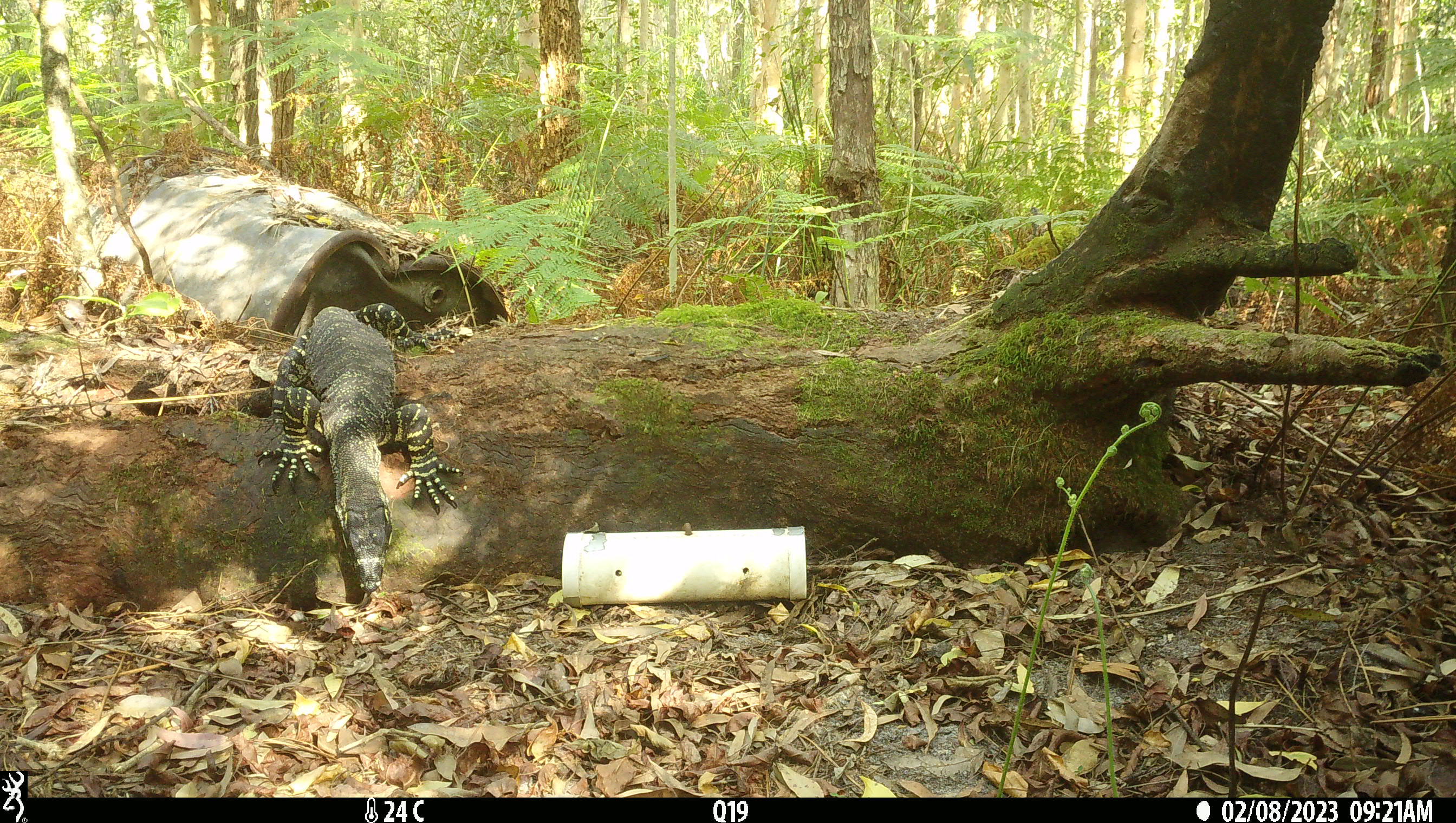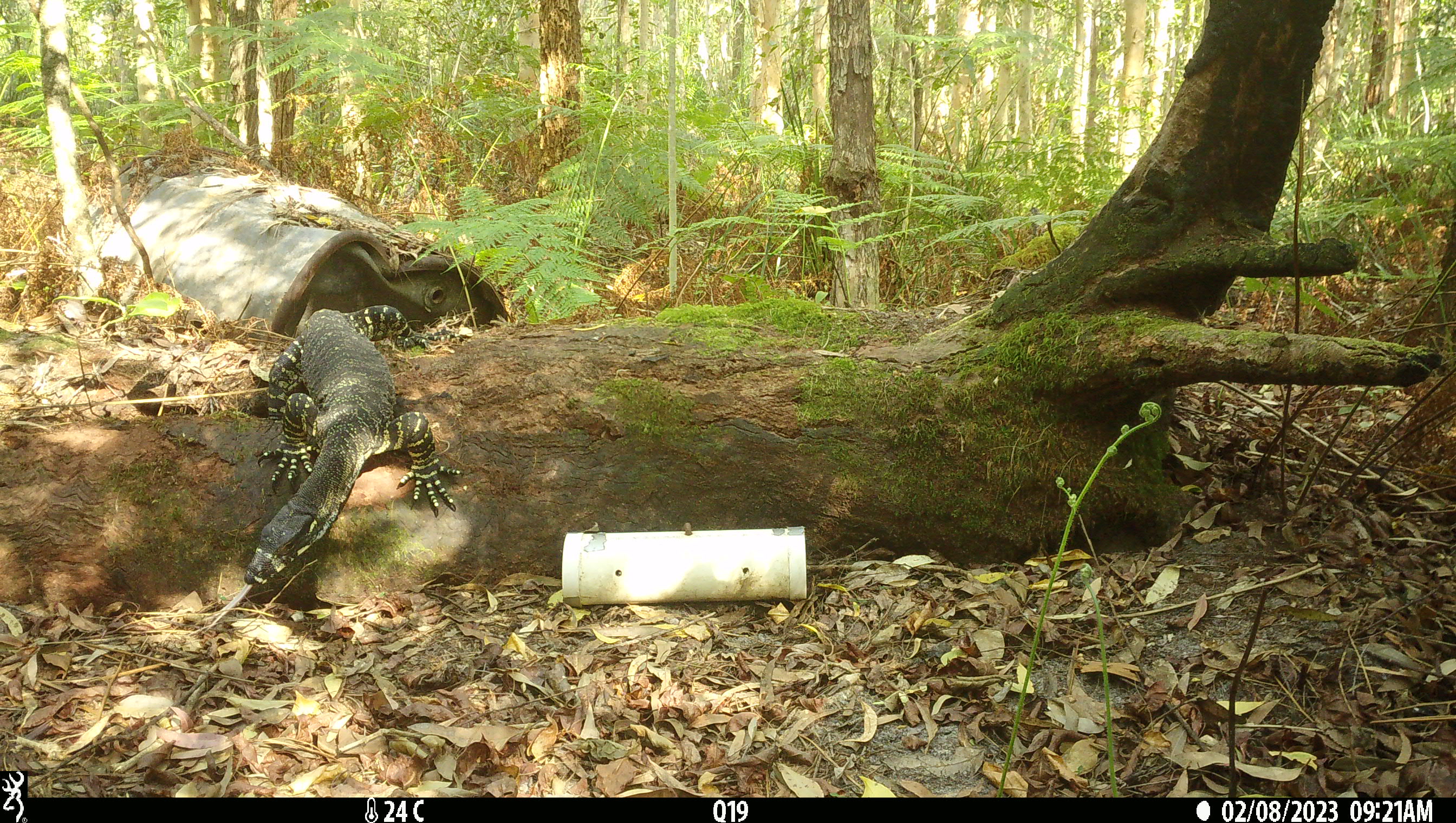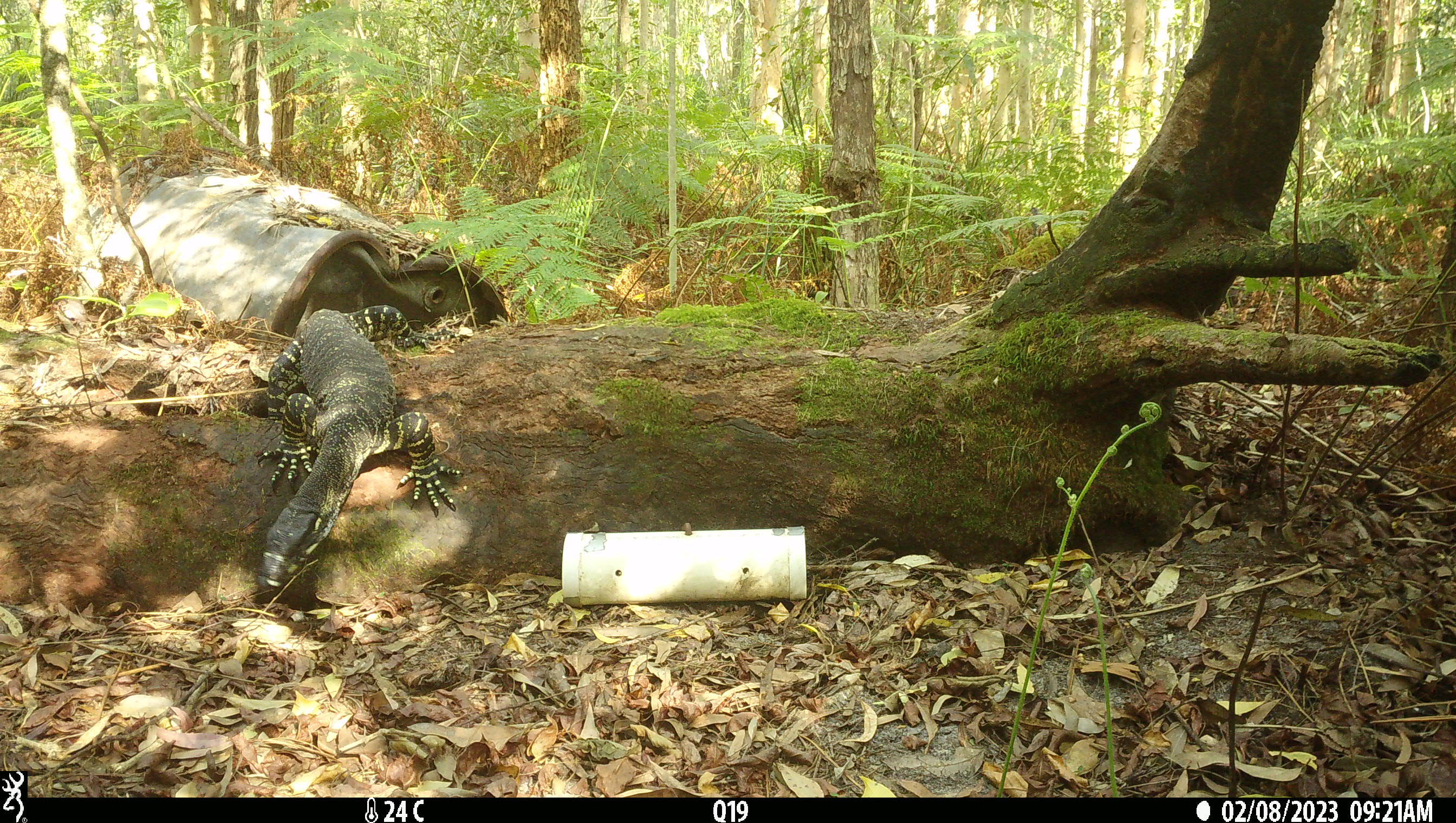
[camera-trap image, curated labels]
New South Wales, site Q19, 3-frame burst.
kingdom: Animalia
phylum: Chordata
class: Reptilia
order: Squamata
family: Varanidae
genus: Varanus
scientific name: Varanus varius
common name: lace monitor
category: goanna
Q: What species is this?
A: Goanna (lace monitor) (Varanus varius).